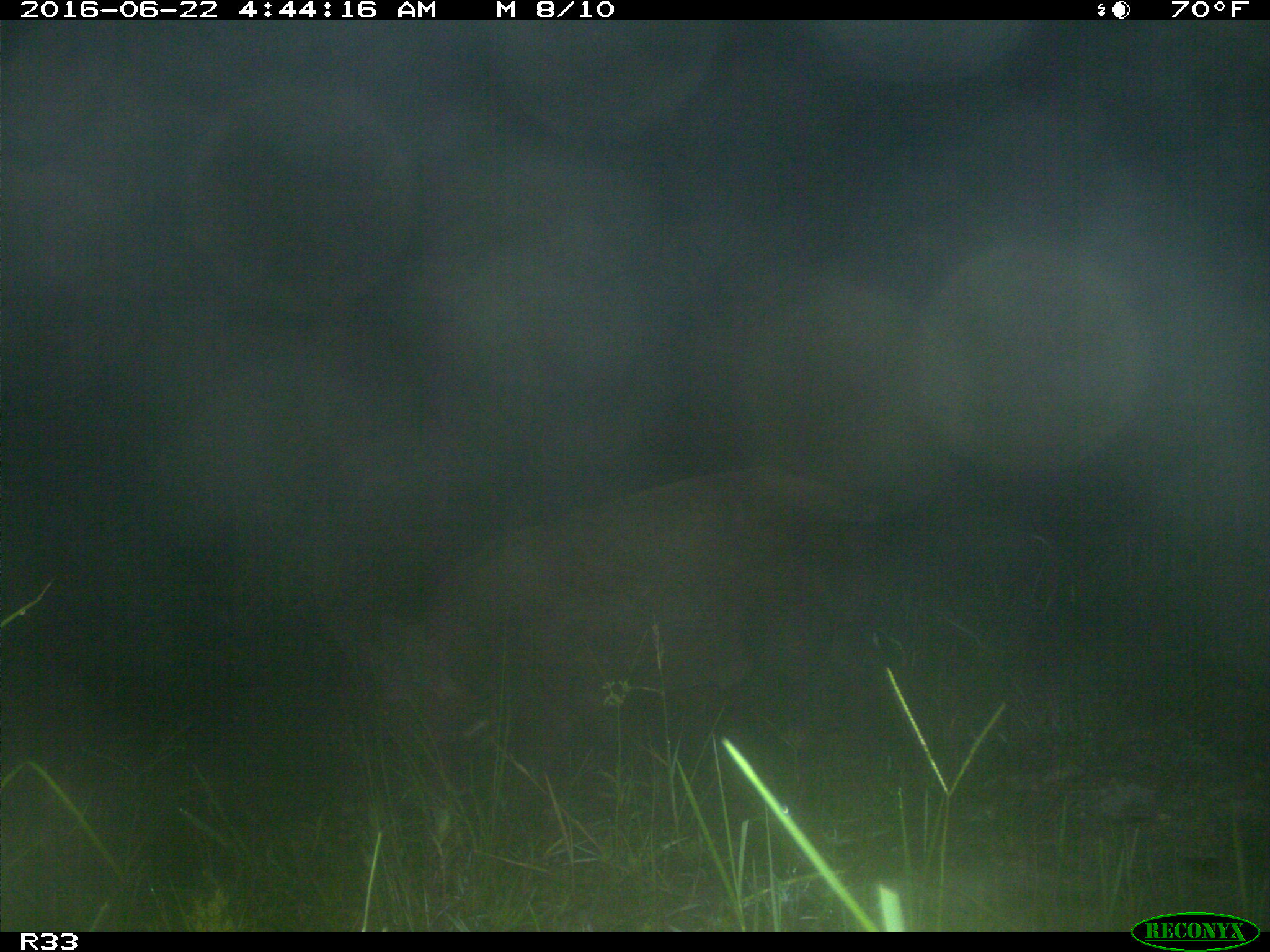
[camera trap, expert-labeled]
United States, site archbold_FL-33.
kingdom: Animalia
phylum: Chordata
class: Mammalia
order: Artiodactyla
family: Suidae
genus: Sus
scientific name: Sus scrofa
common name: wild boar